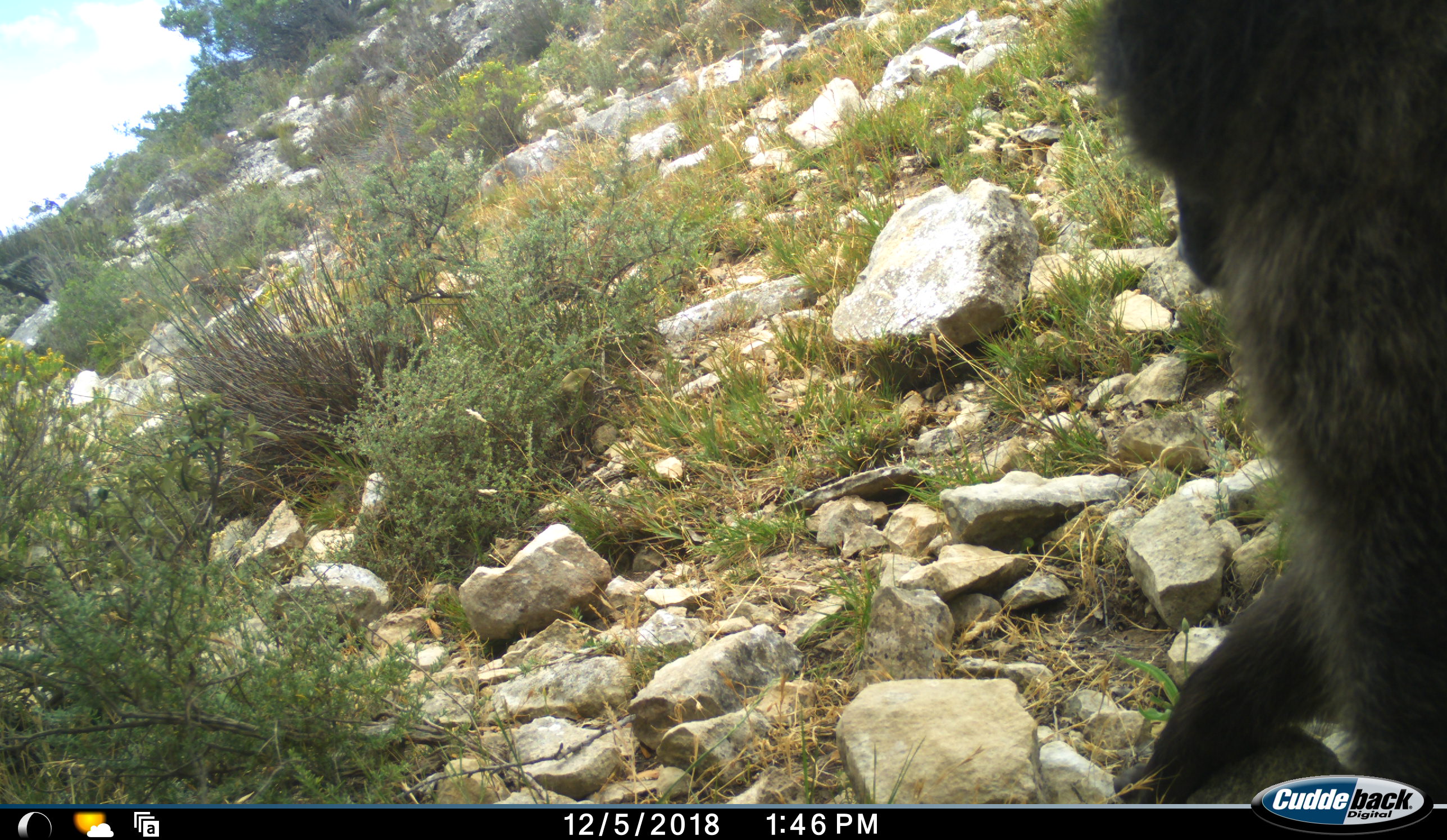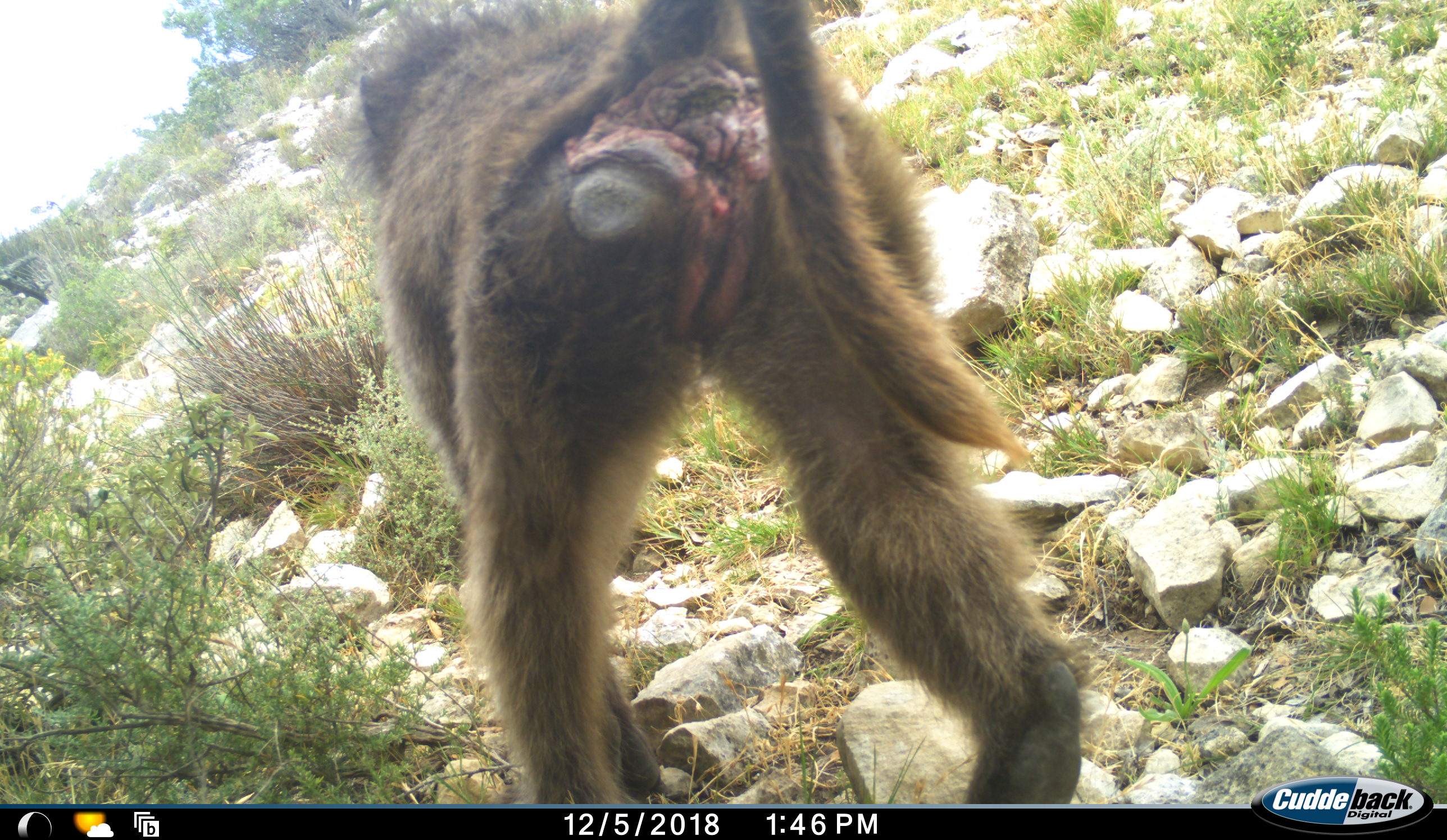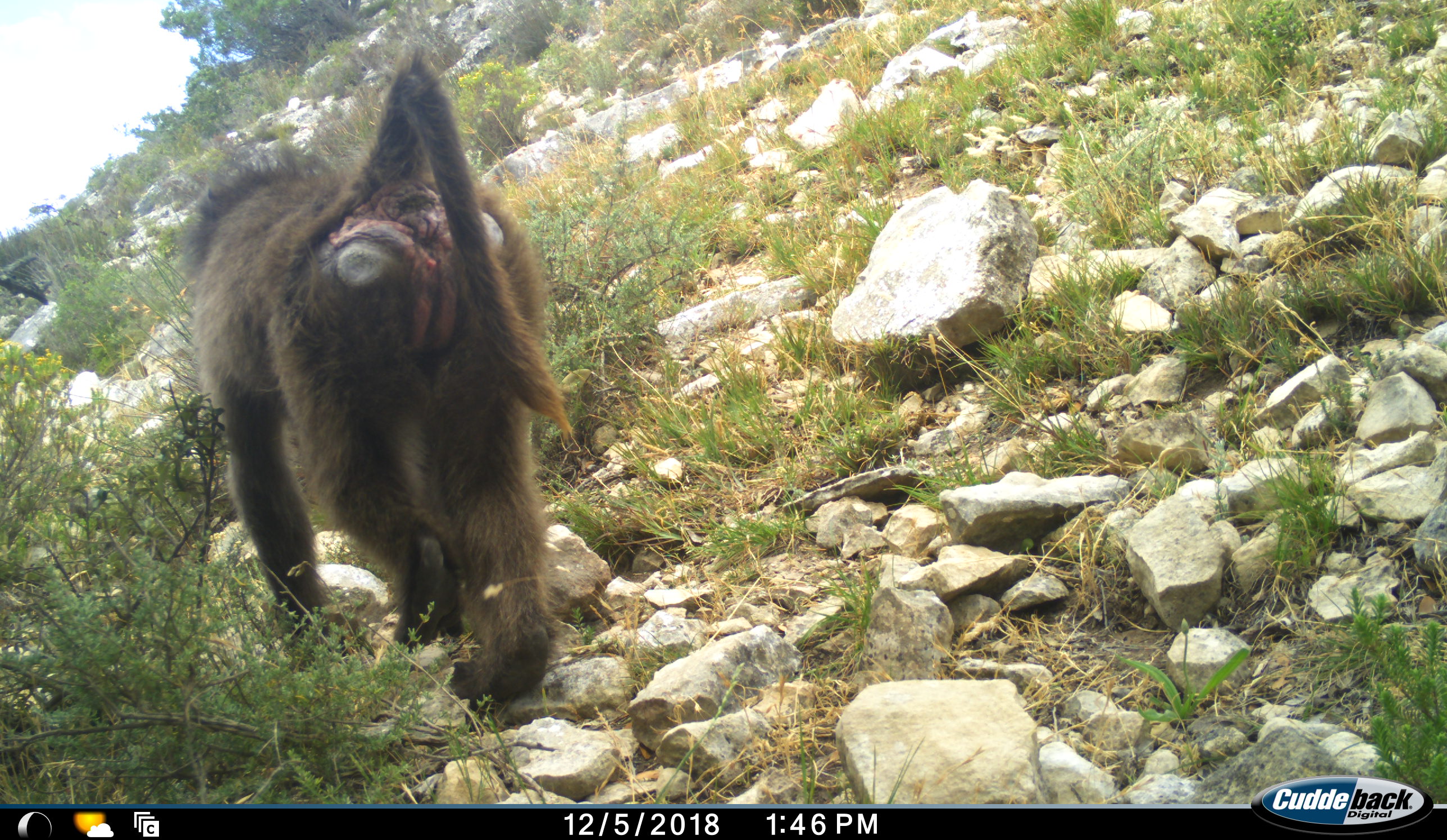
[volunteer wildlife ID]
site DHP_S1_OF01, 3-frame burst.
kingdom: Animalia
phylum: Chordata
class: Mammalia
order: Primates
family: Cercopithecidae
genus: Papio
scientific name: Papio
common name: baboon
Baboon (Papio), count 1. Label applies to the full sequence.